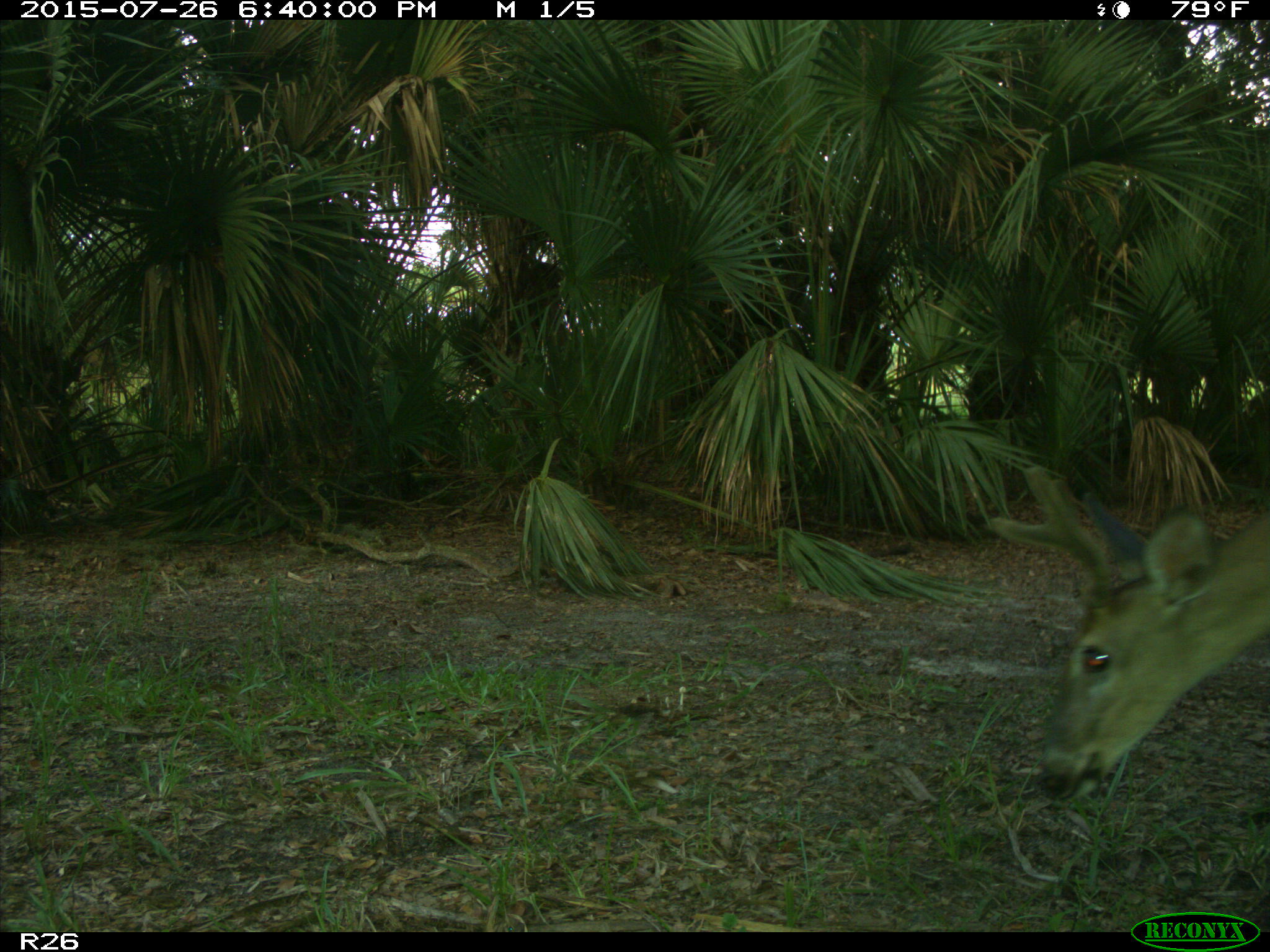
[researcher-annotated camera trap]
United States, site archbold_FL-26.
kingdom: Animalia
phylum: Chordata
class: Mammalia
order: Artiodactyla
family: Cervidae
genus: Odocoileus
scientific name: Odocoileus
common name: deer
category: unidentified deer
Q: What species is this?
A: Unidentified deer (deer) (Odocoileus).